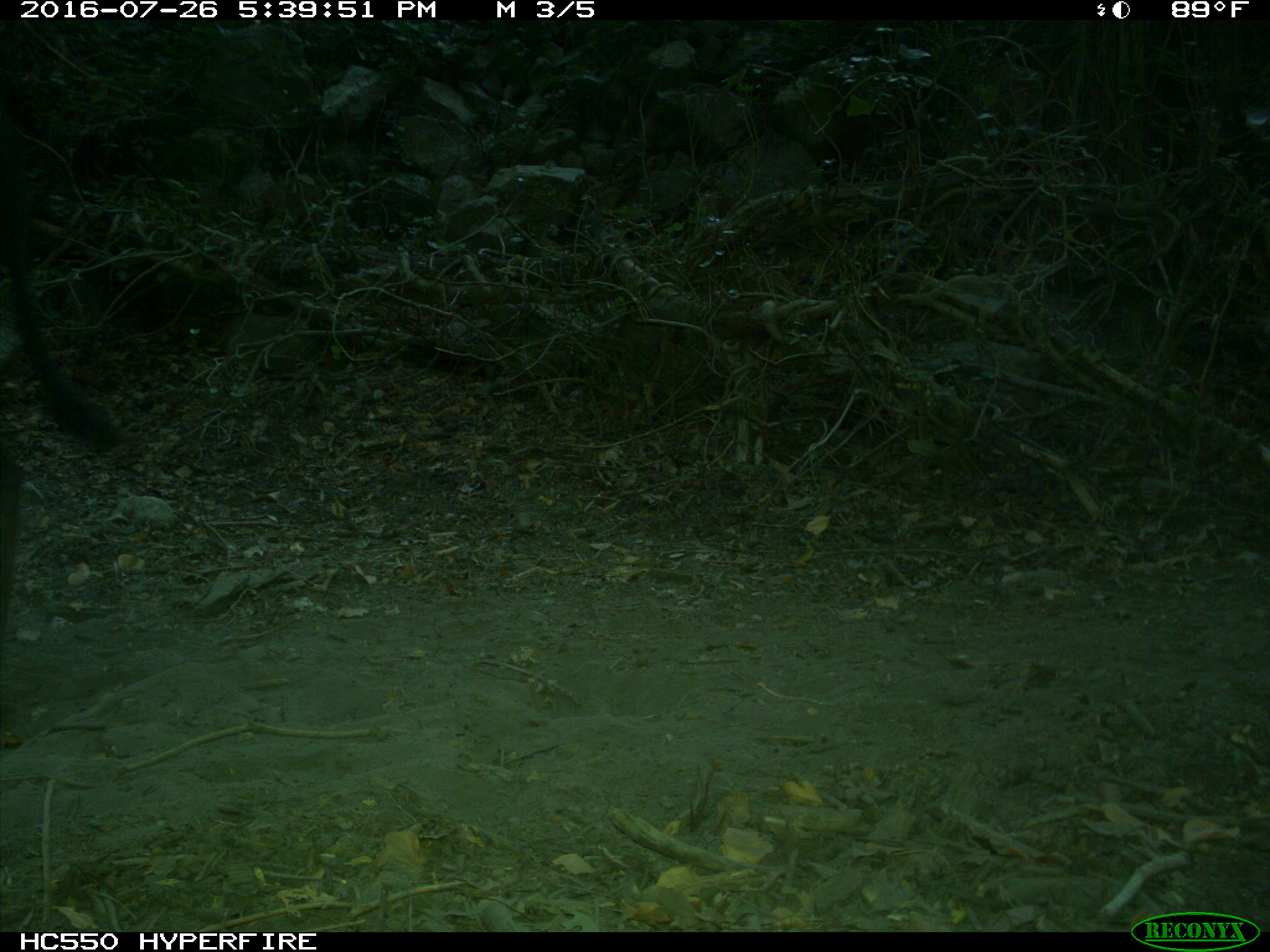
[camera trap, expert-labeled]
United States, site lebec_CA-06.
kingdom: Animalia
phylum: Chordata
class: Mammalia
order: Artiodactyla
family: Bovidae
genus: Bos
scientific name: Bos taurus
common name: domestic cow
Bos taurus (domestic cow).